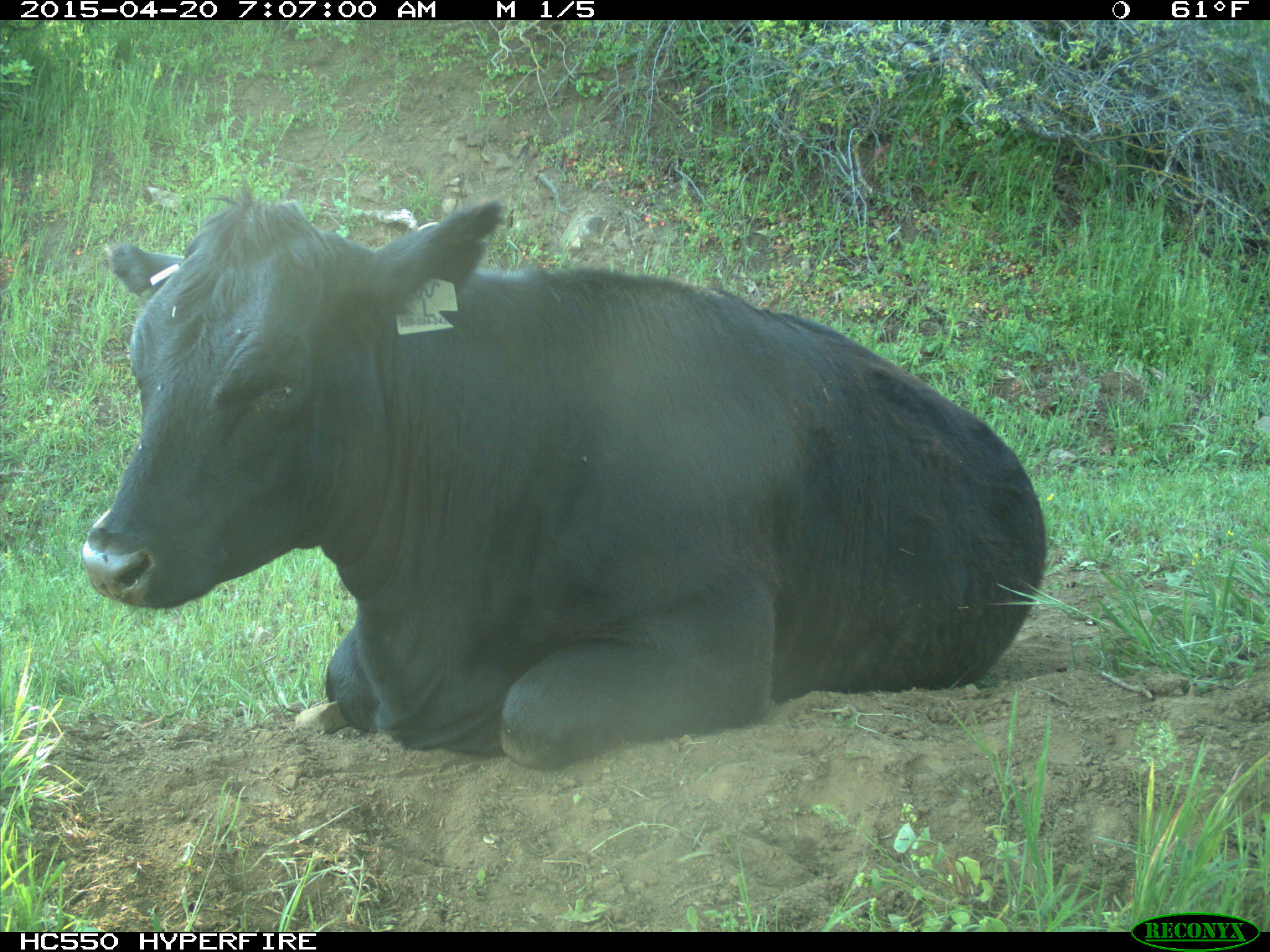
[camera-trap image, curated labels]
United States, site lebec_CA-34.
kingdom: Animalia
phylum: Chordata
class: Mammalia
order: Artiodactyla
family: Bovidae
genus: Bos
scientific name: Bos taurus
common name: domestic cow